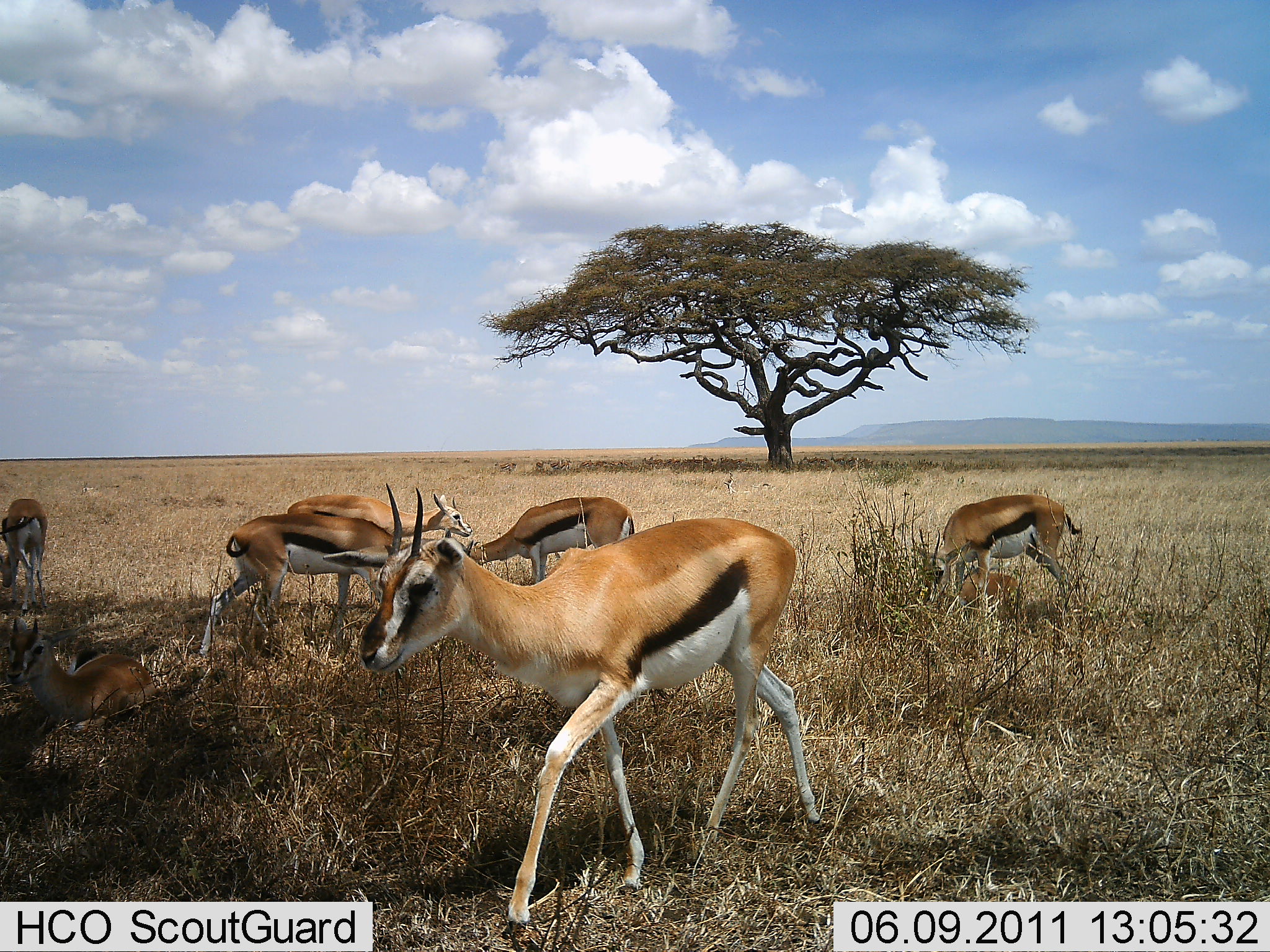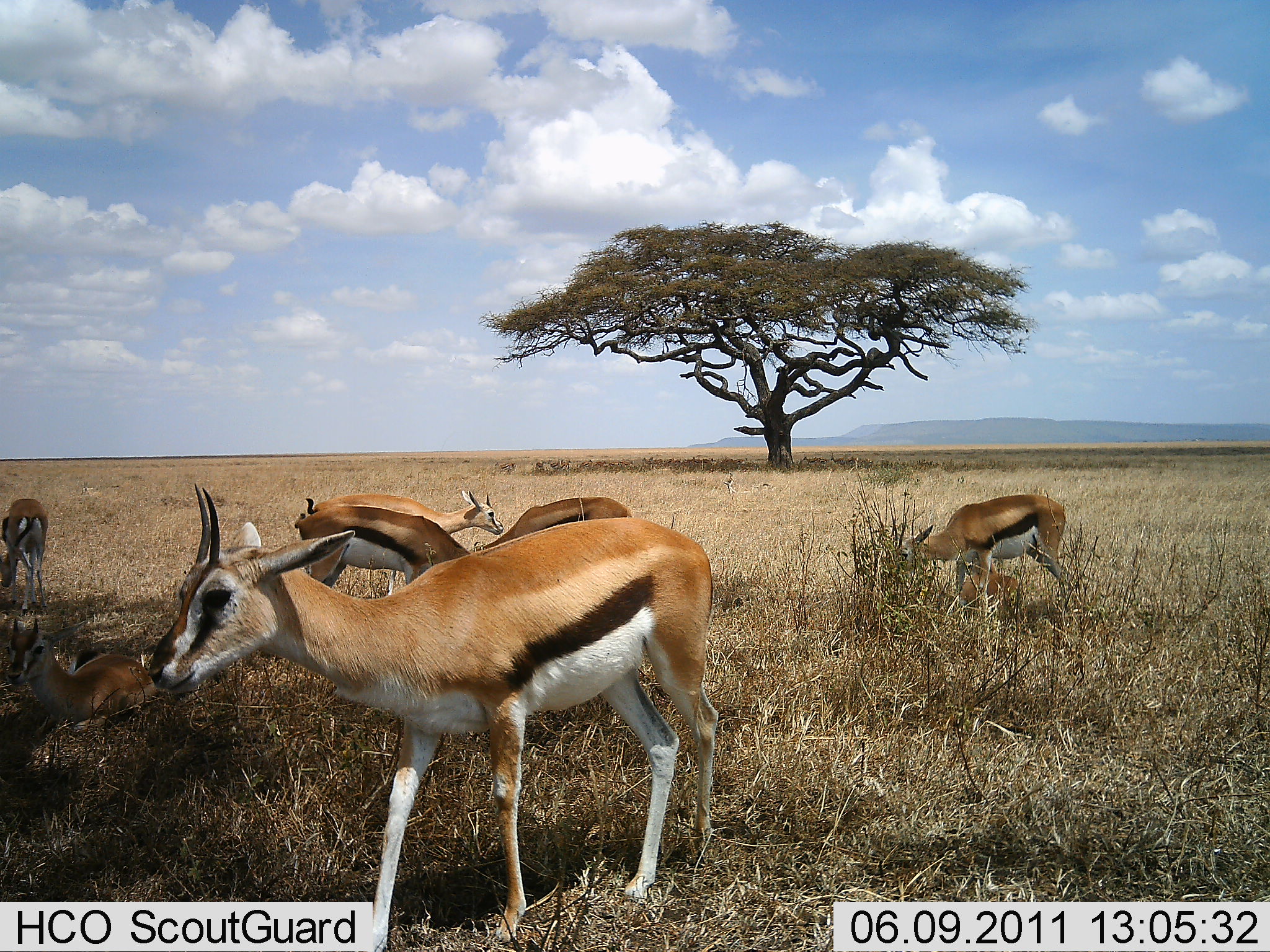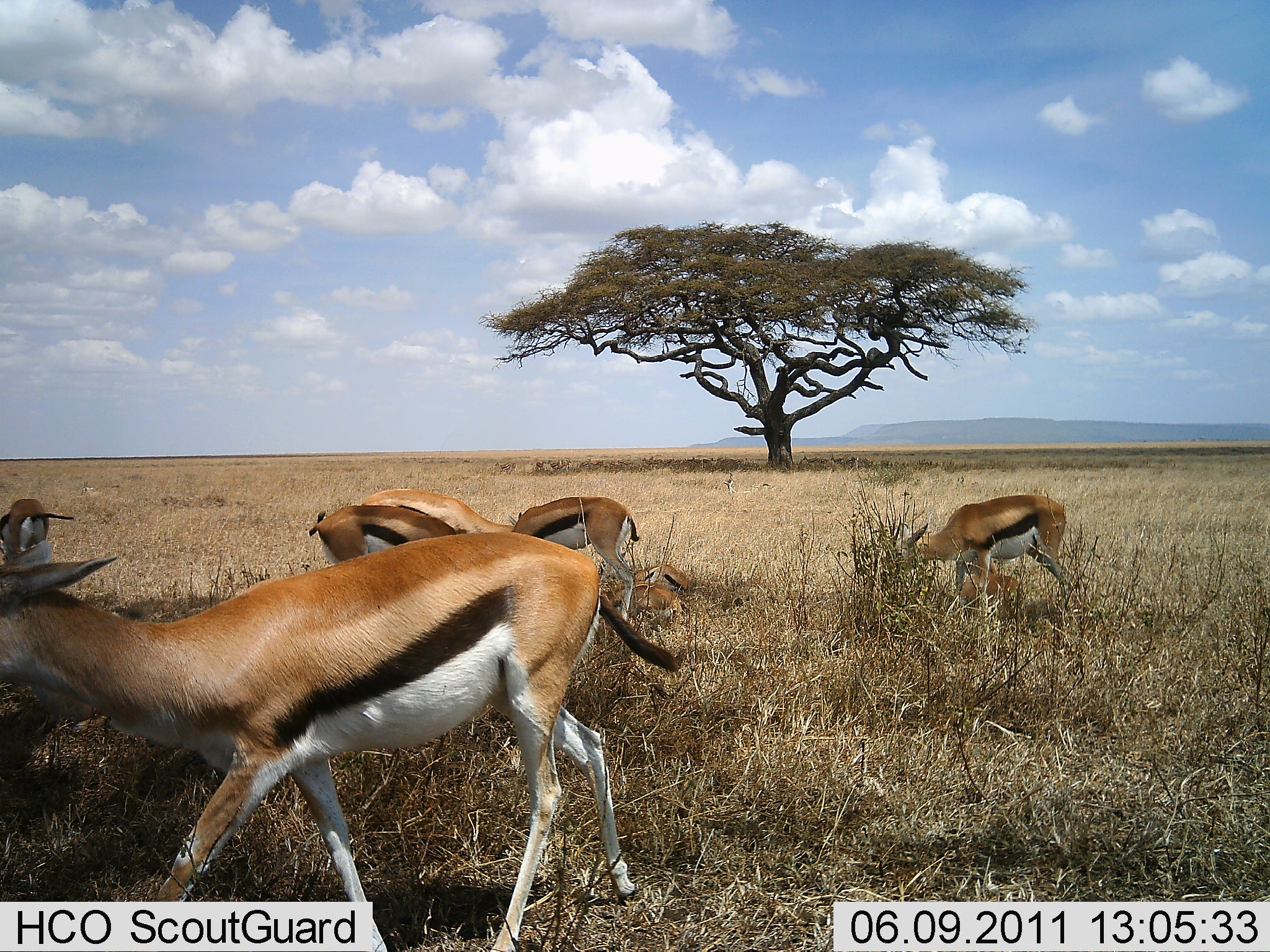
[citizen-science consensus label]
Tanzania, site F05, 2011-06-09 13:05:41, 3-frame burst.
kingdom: Animalia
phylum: Chordata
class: Mammalia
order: Artiodactyla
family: Bovidae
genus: Eudorcas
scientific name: Eudorcas thomsonii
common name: thomson's gazelle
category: gazellethomsons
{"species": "gazellethomsons (thomson's gazelle) (Eudorcas thomsonii)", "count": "7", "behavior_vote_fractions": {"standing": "46%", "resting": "62%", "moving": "38%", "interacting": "15%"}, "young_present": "23%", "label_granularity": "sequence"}